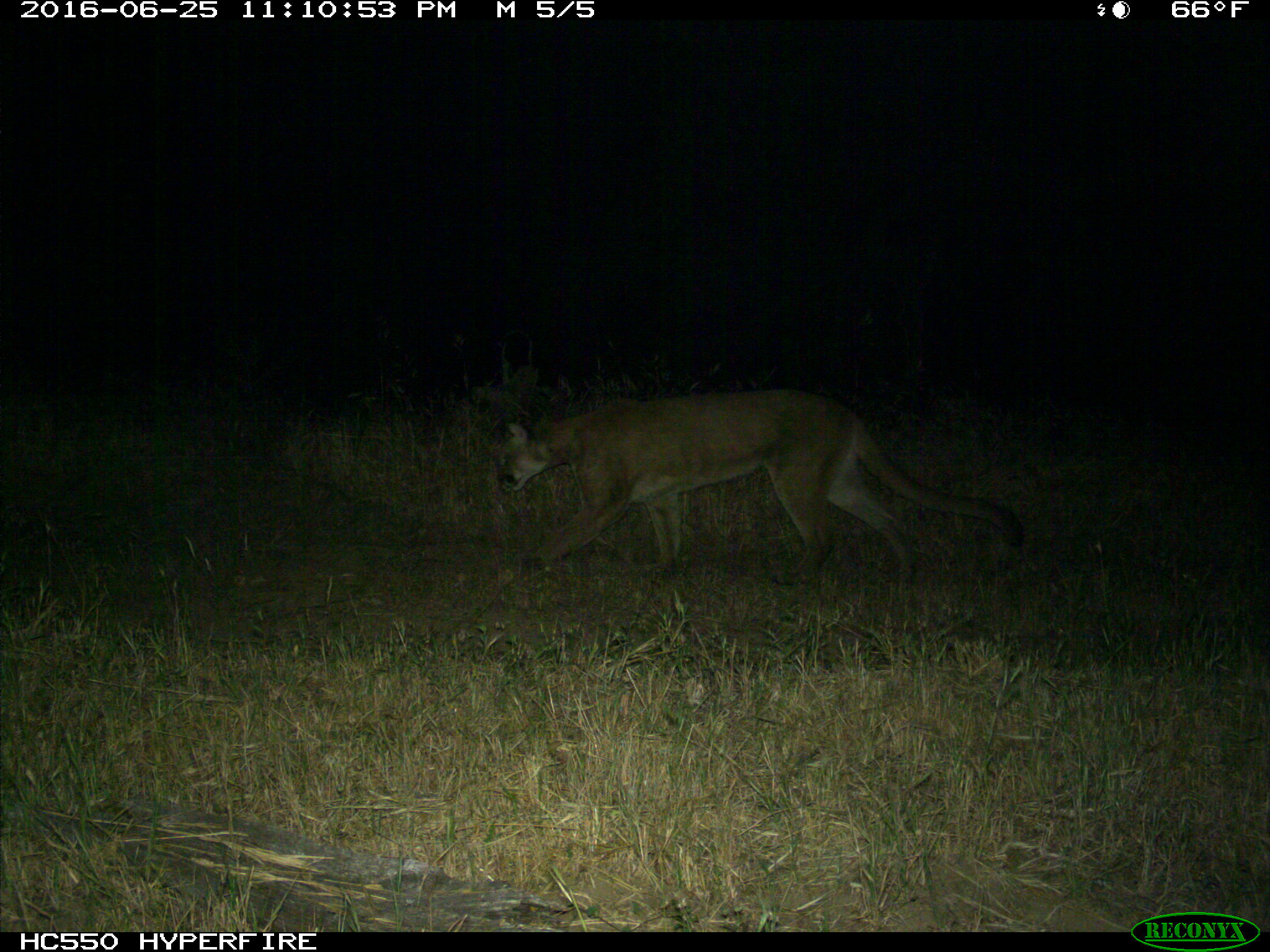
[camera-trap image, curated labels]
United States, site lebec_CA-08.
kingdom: Animalia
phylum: Chordata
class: Mammalia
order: Carnivora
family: Felidae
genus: Puma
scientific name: Puma concolor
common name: mountain lion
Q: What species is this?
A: Puma concolor (mountain lion).